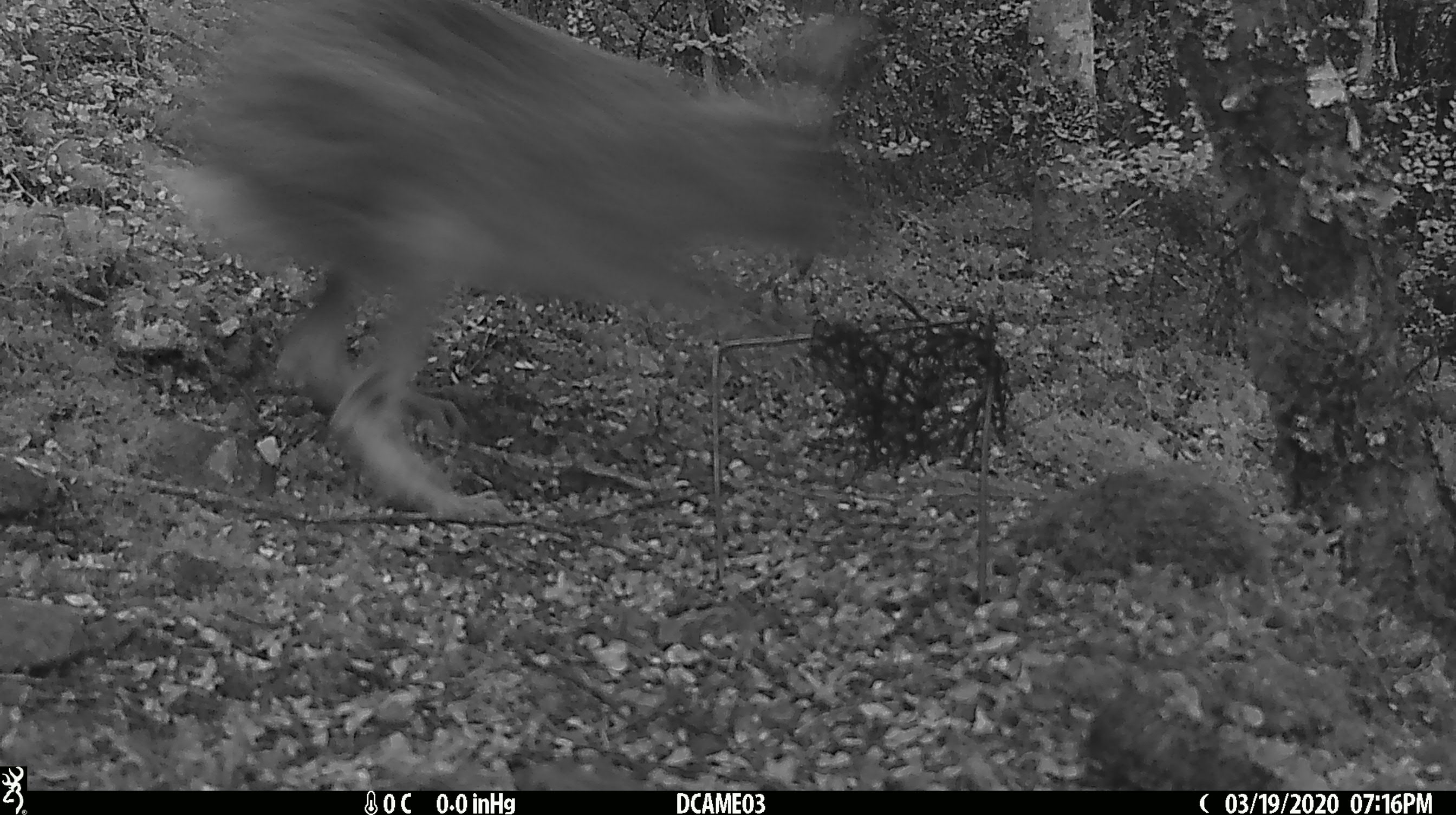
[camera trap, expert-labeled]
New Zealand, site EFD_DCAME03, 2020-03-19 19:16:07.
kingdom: Animalia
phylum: Chordata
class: Mammalia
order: Lagomorpha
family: Leporidae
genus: Lepus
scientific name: Lepus europaeus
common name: brown hare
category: hare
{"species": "hare (brown hare) (Lepus europaeus)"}